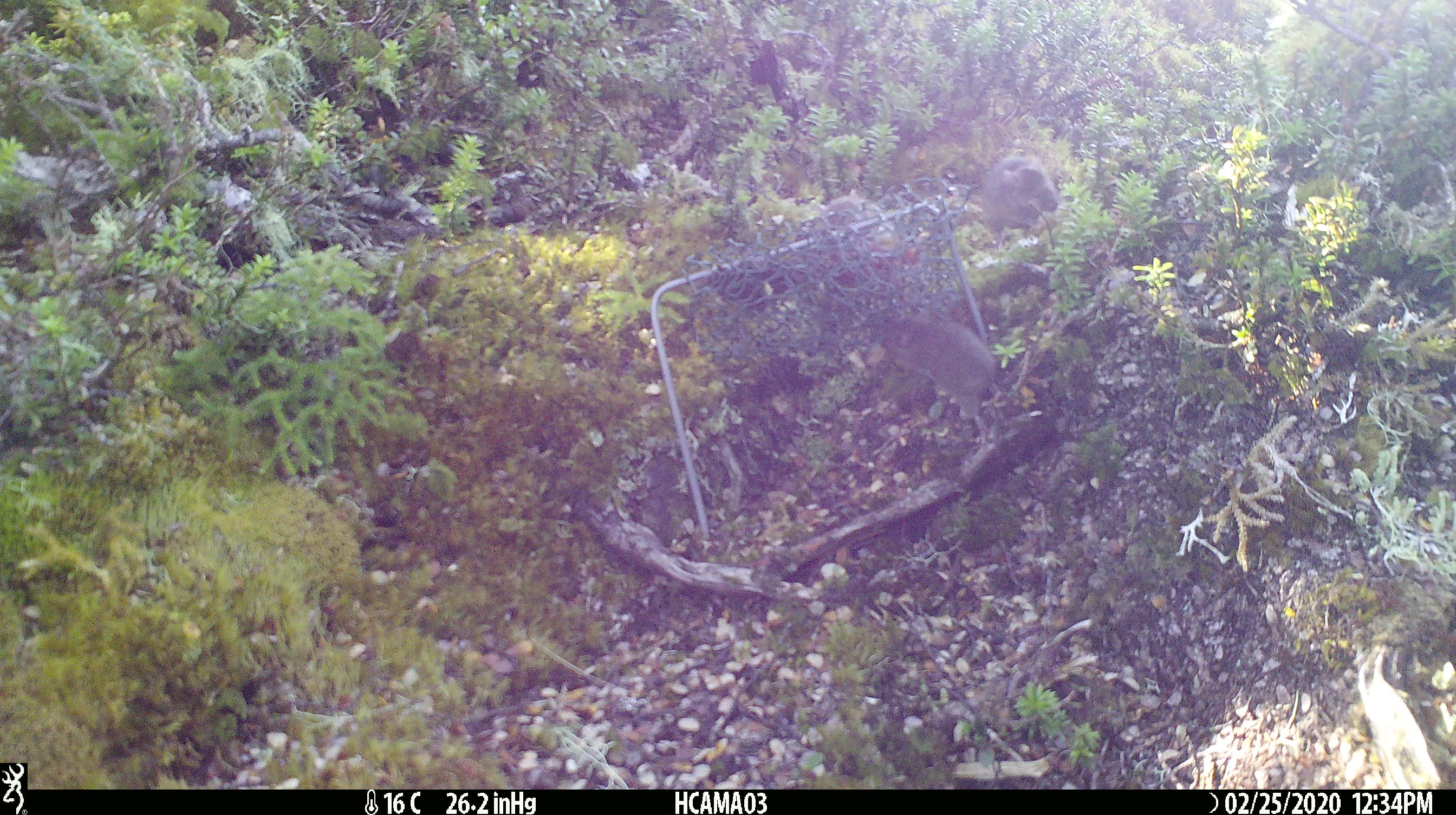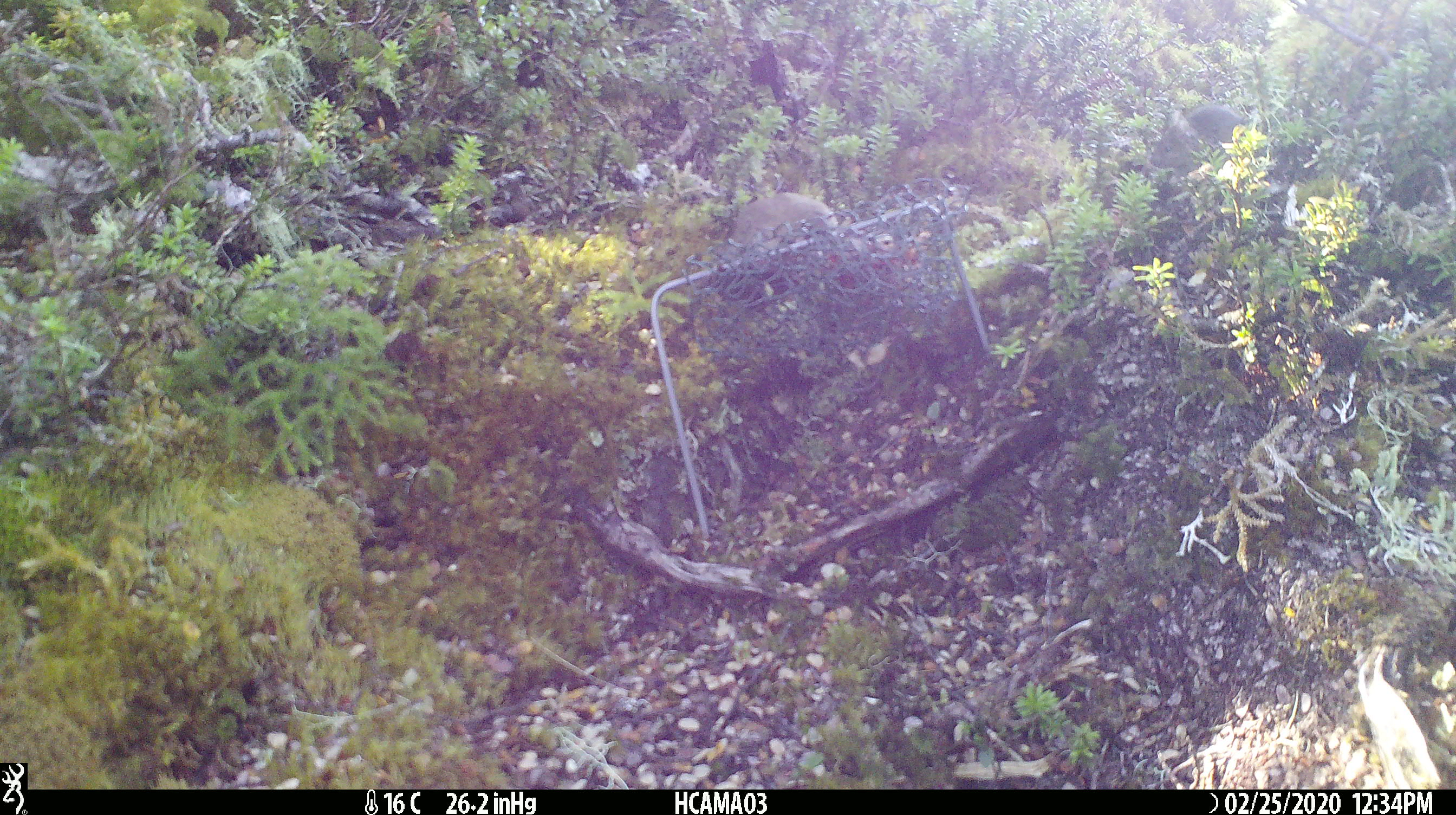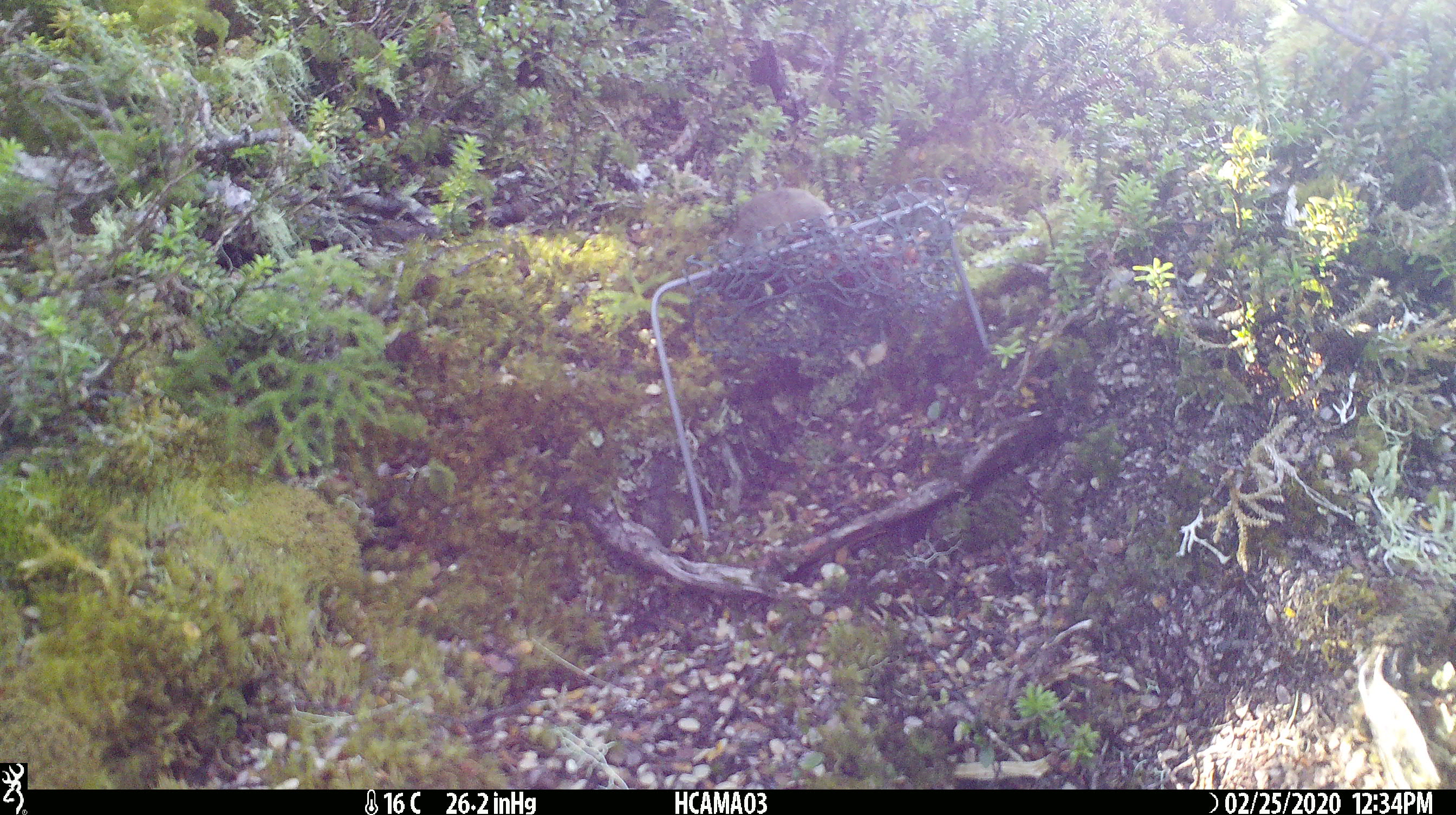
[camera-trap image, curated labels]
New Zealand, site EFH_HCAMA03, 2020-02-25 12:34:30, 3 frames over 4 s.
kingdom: Animalia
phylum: Chordata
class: Mammalia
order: Rodentia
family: Muridae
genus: Mus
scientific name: Mus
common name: mouse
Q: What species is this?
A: Mouse (Mus).